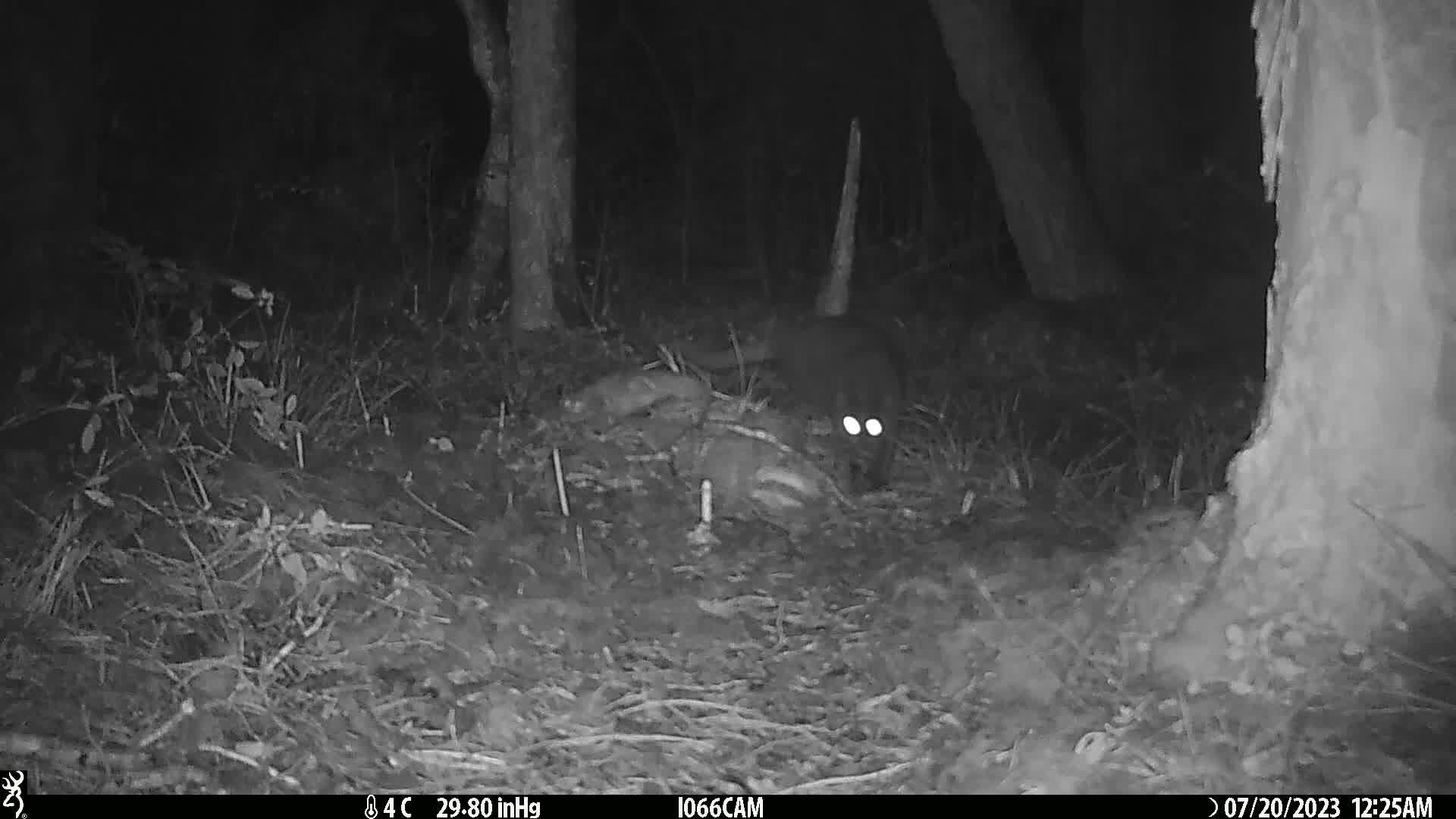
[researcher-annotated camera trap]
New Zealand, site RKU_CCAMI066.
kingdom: Animalia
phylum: Chordata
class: Mammalia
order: Carnivora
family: Felidae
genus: Felis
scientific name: Felis catus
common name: domestic cat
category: cat